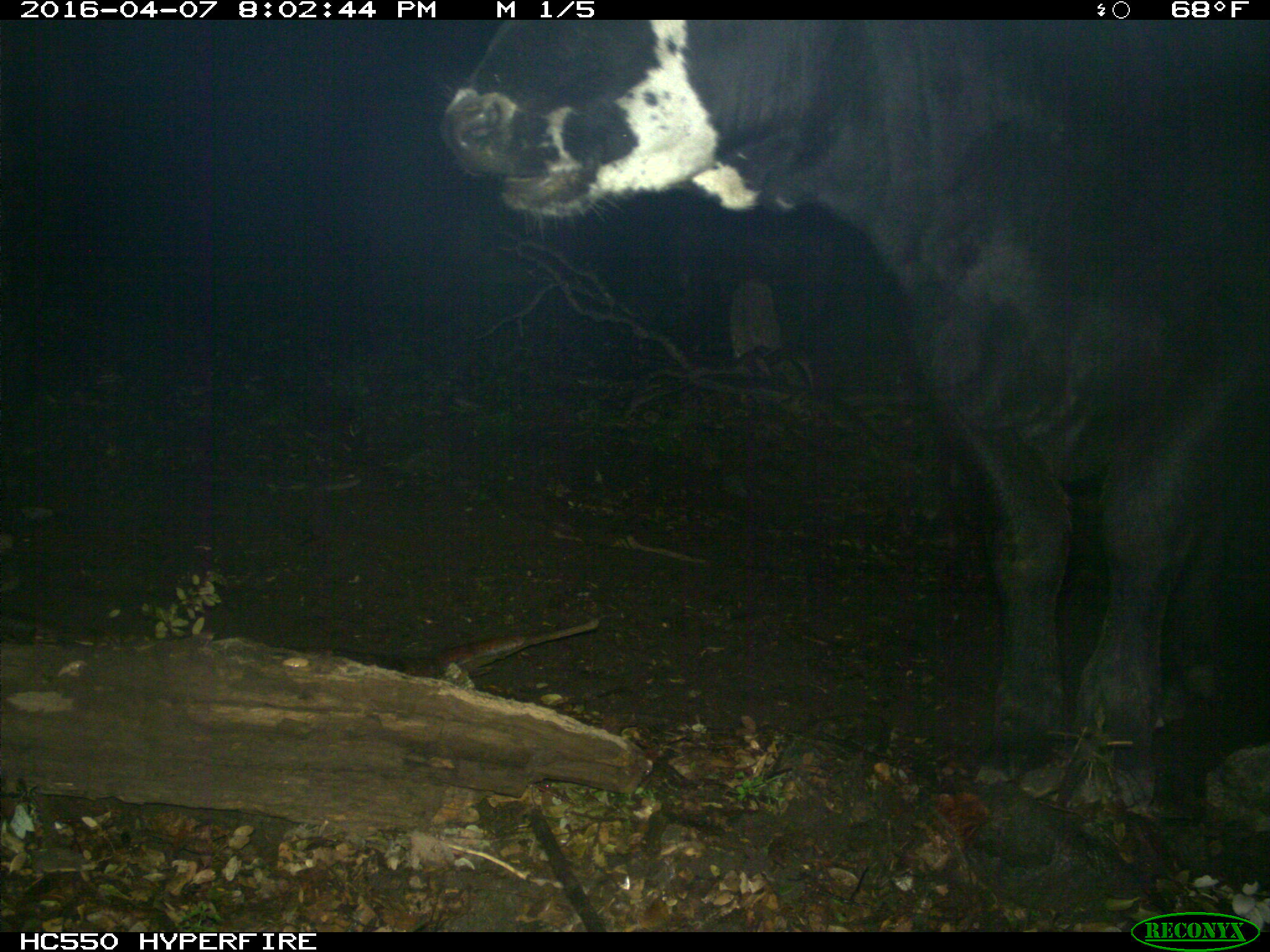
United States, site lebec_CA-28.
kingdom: Animalia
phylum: Chordata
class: Mammalia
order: Artiodactyla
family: Bovidae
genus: Bos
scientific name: Bos taurus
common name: domestic cow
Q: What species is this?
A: Bos taurus (domestic cow).